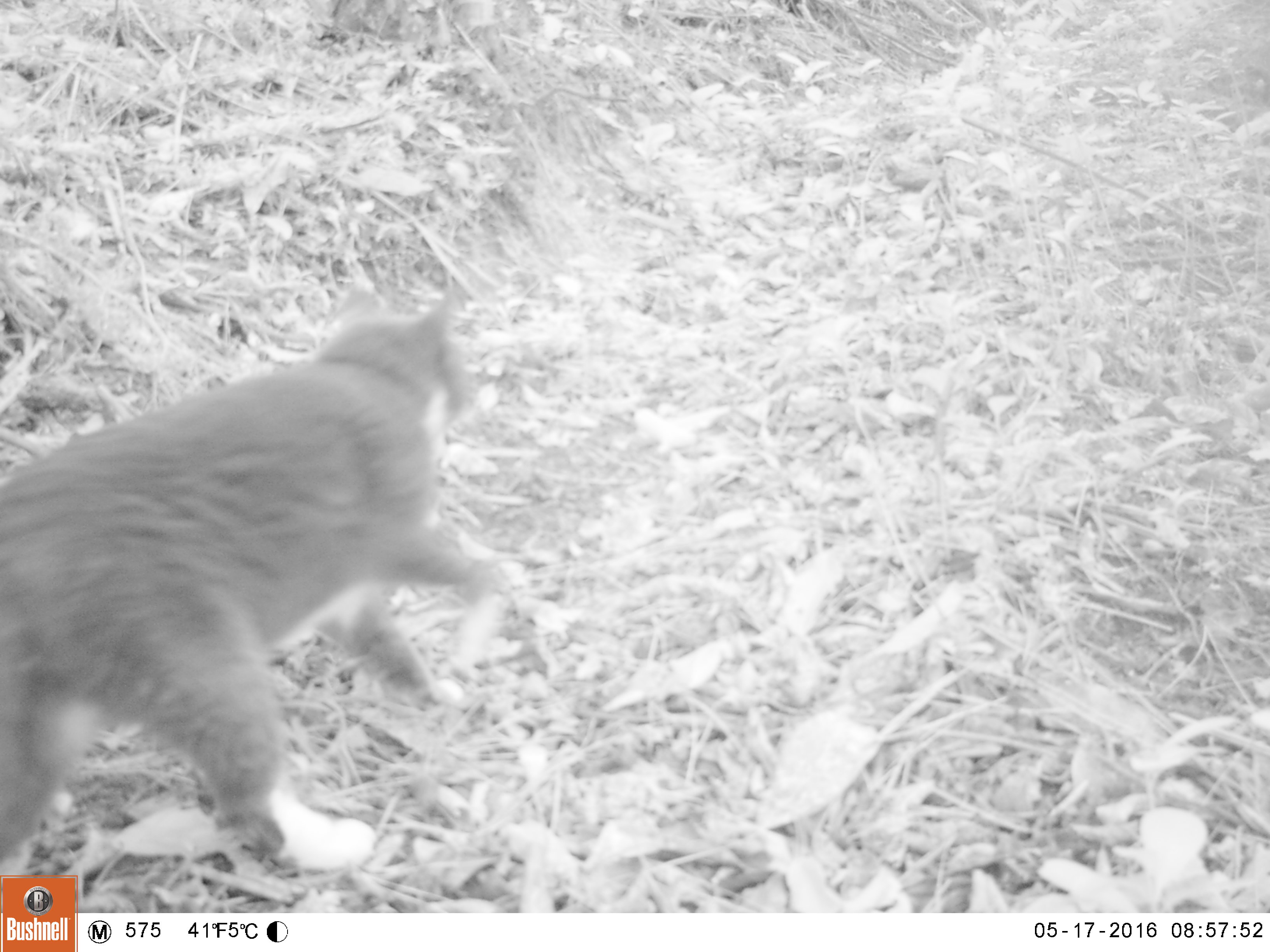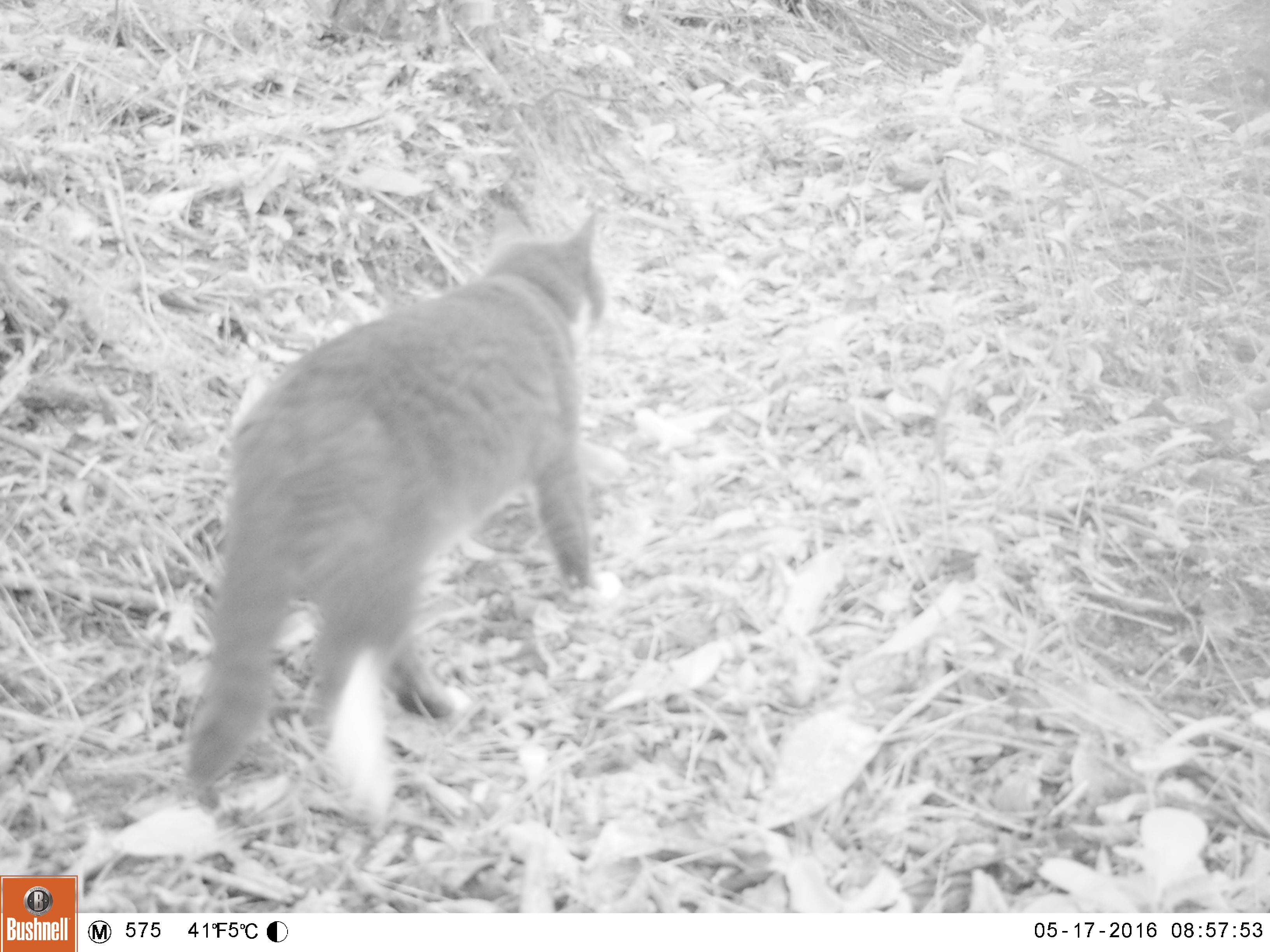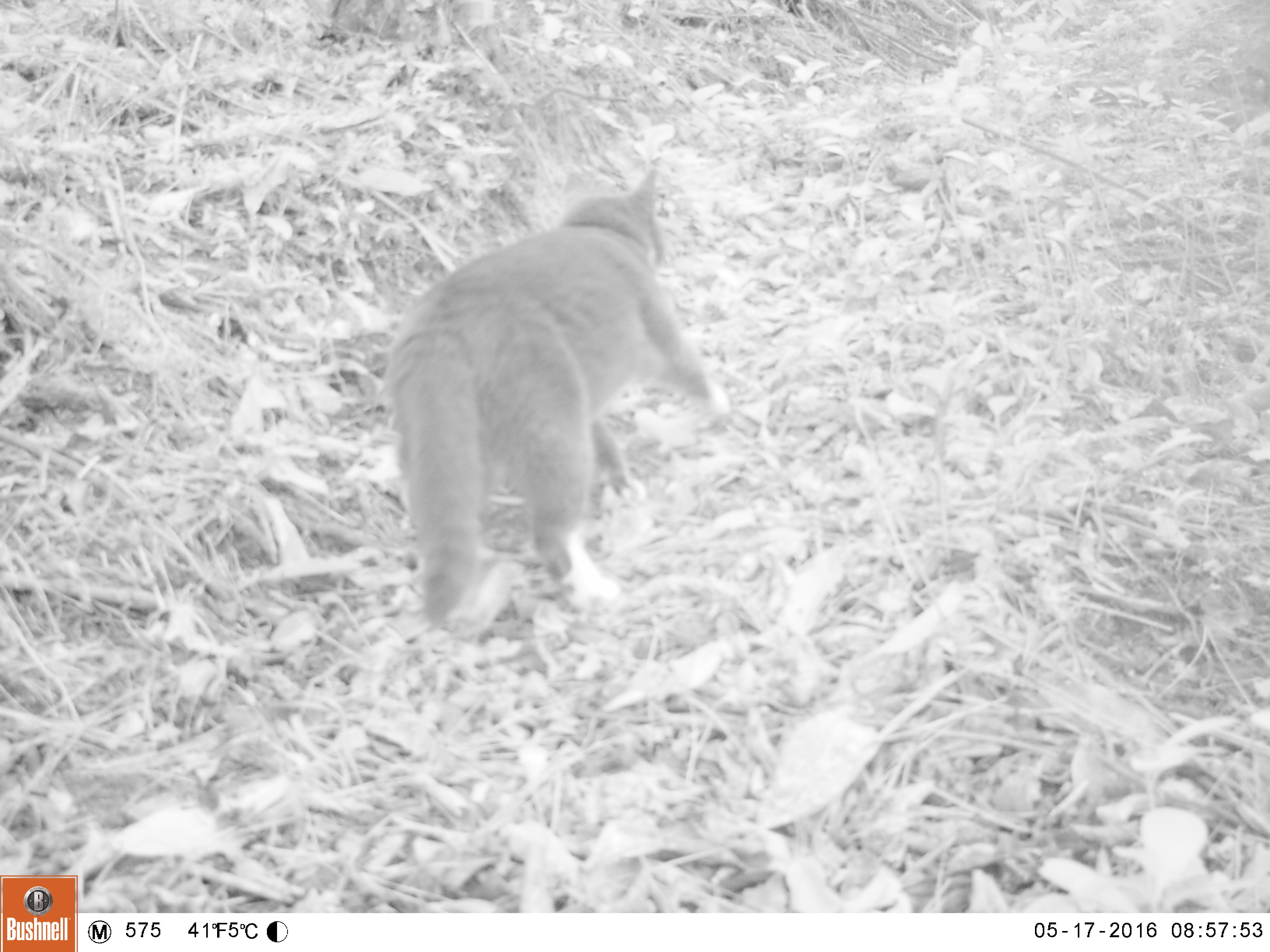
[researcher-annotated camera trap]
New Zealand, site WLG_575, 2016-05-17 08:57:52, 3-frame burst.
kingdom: Animalia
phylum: Chordata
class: Mammalia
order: Carnivora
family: Felidae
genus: Felis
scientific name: Felis catus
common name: domestic cat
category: cat